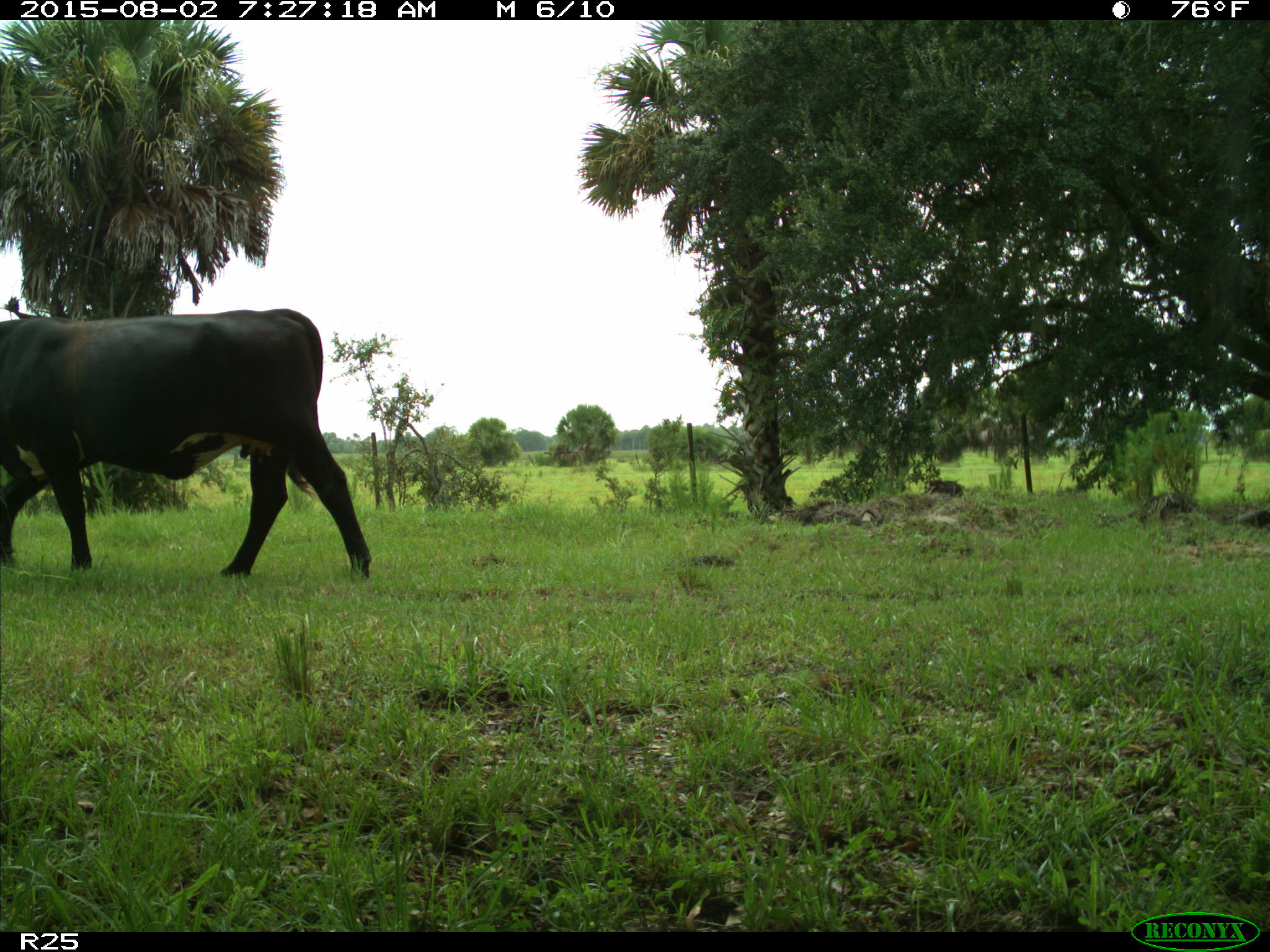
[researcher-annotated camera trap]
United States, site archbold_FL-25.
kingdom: Animalia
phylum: Chordata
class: Mammalia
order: Artiodactyla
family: Bovidae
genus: Bos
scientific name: Bos taurus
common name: domestic cow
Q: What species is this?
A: Bos taurus (domestic cow).